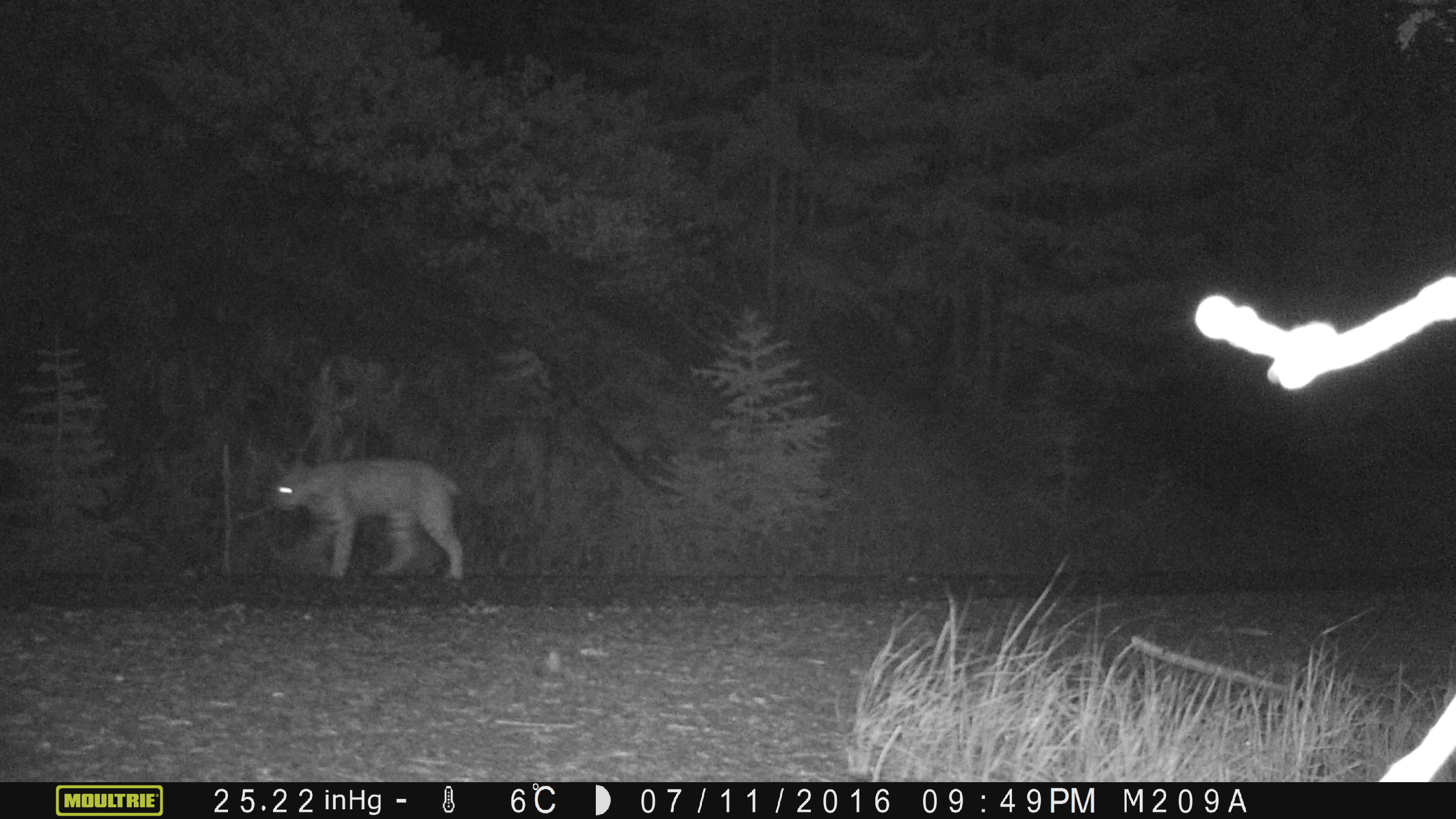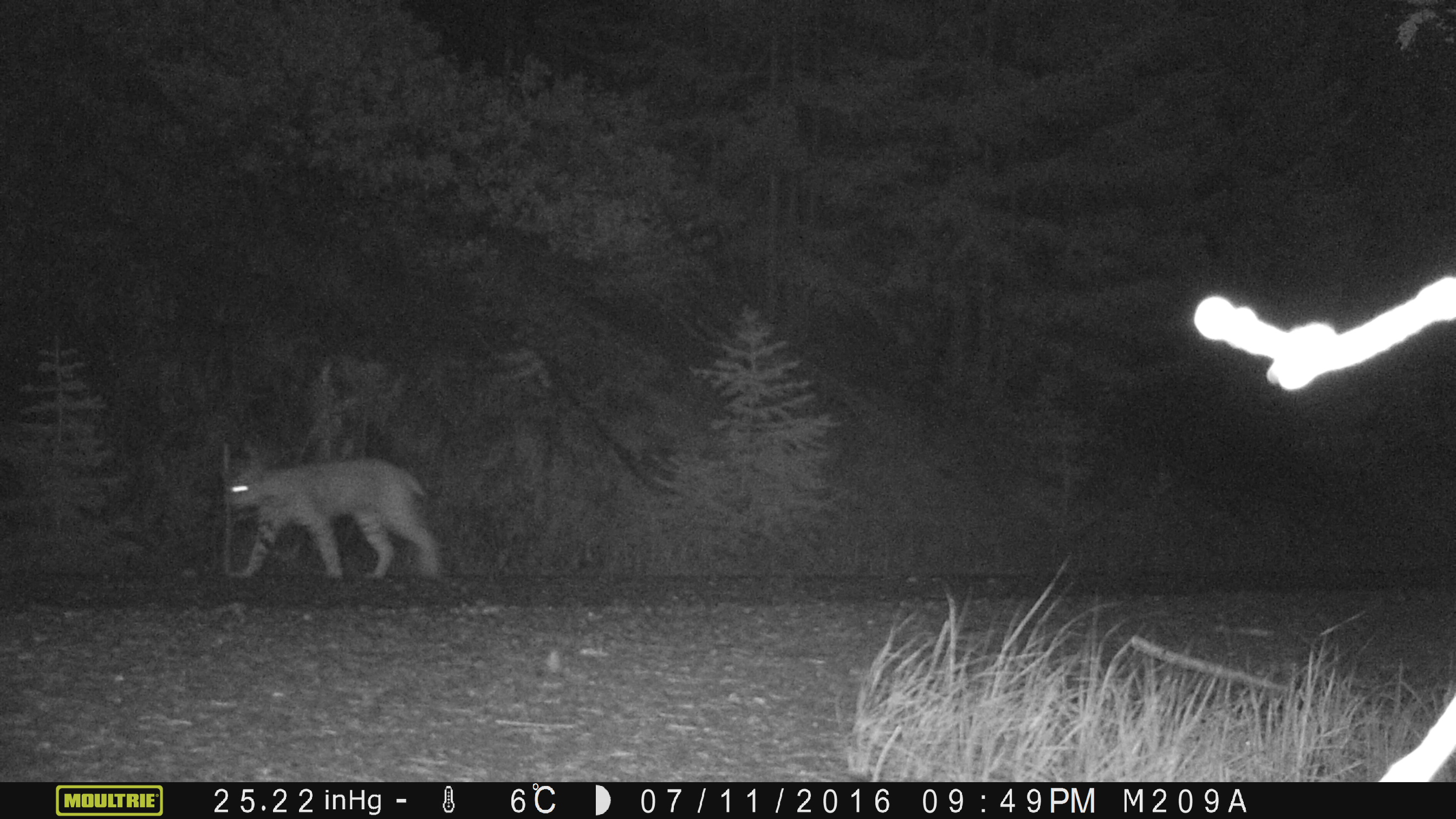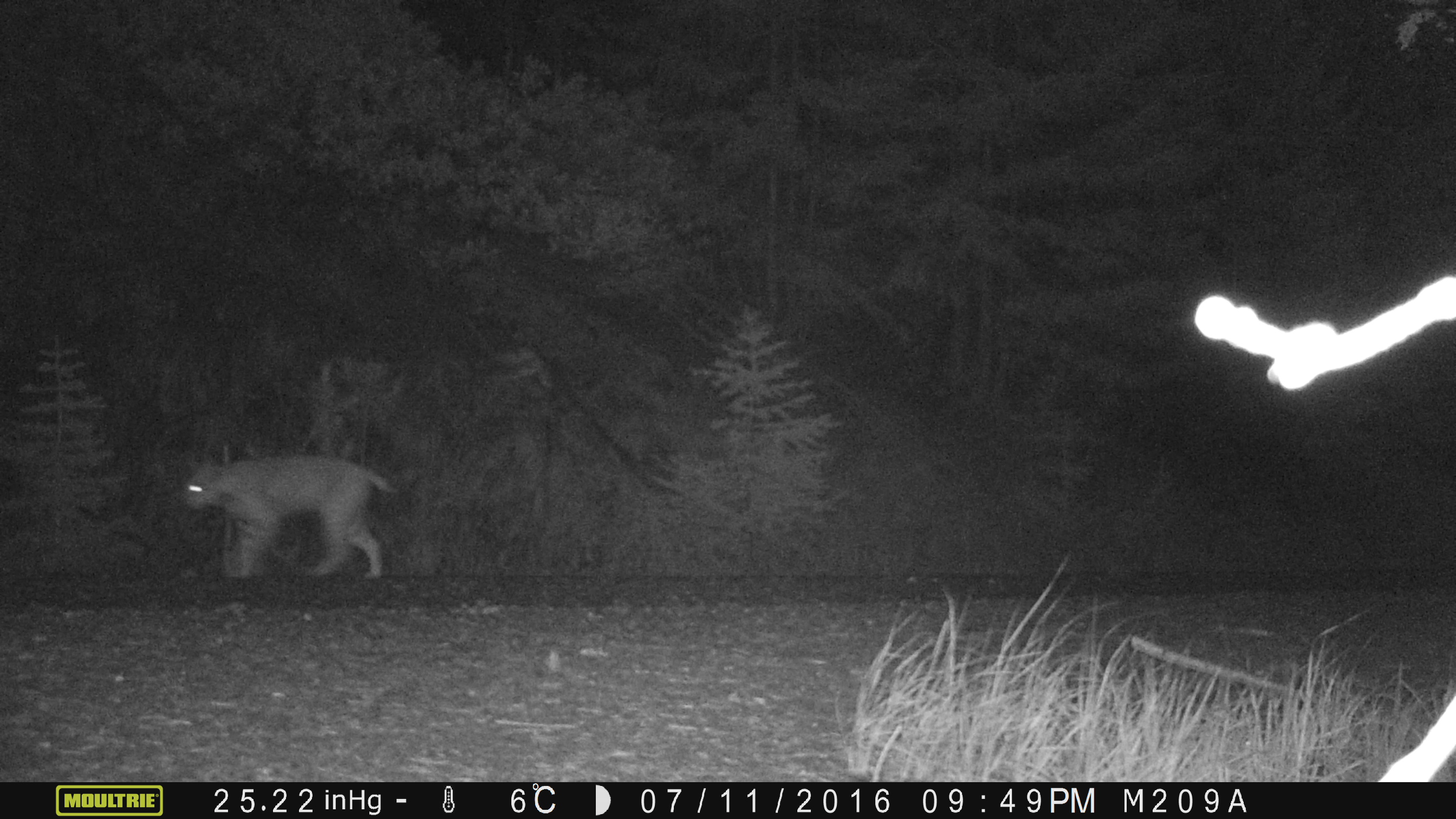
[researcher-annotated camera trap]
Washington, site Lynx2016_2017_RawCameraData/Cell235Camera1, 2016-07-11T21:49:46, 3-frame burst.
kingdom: Animalia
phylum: Chordata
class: Mammalia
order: Carnivora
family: Felidae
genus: Lynx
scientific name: Lynx rufus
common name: bobcat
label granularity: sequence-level